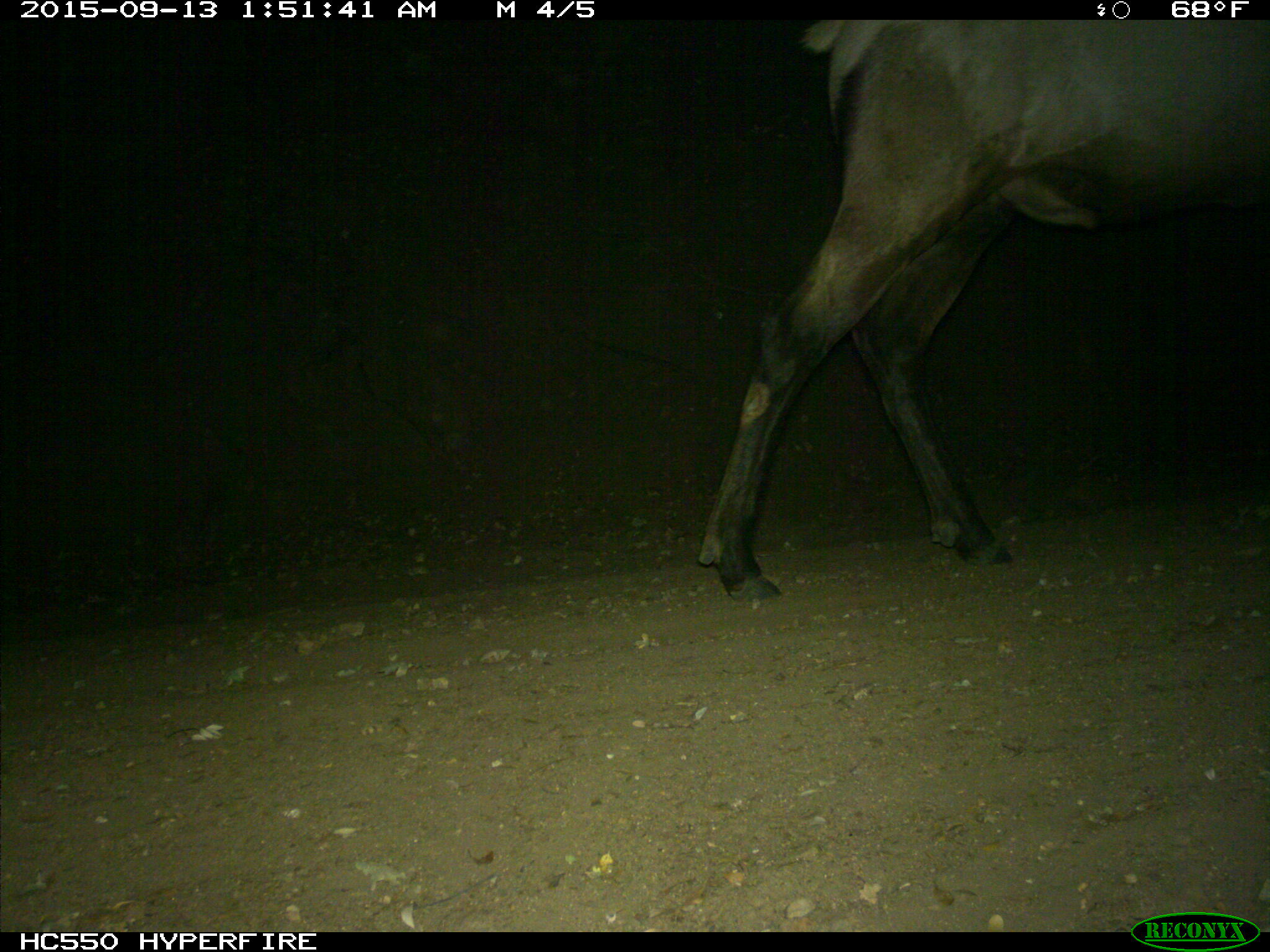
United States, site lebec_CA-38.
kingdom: Animalia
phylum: Chordata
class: Mammalia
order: Artiodactyla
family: Cervidae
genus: Cervus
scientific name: Cervus canadensis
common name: elk